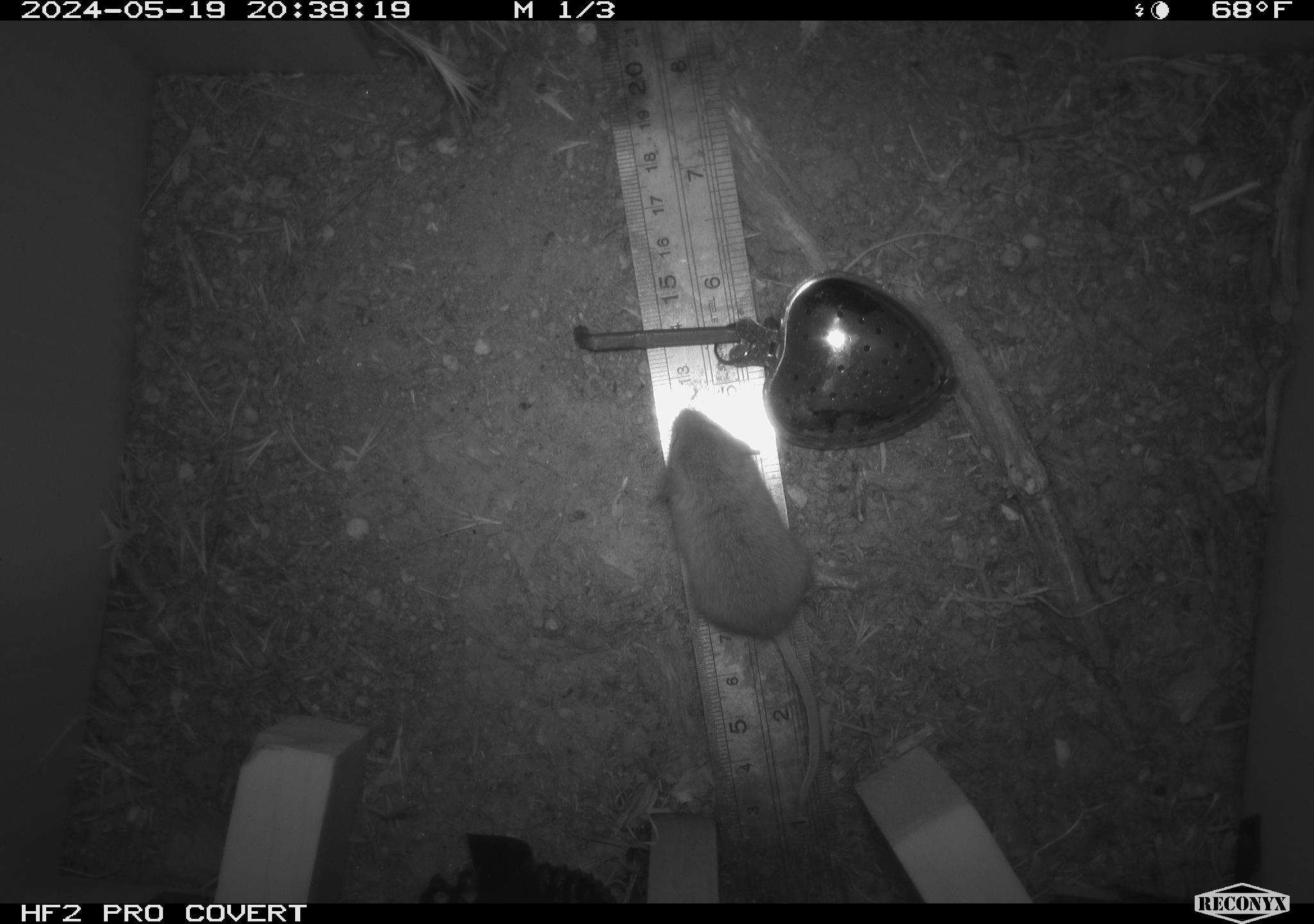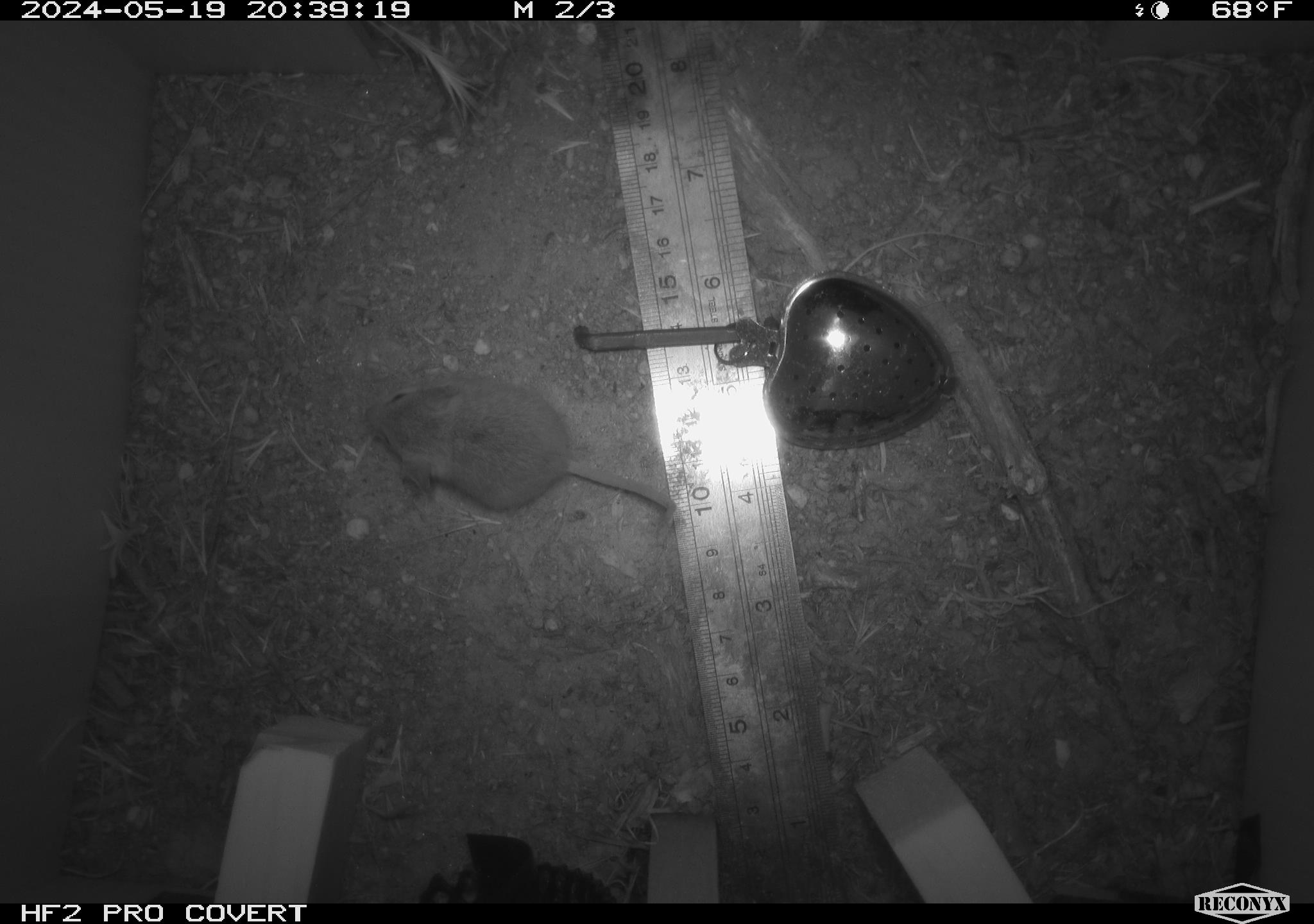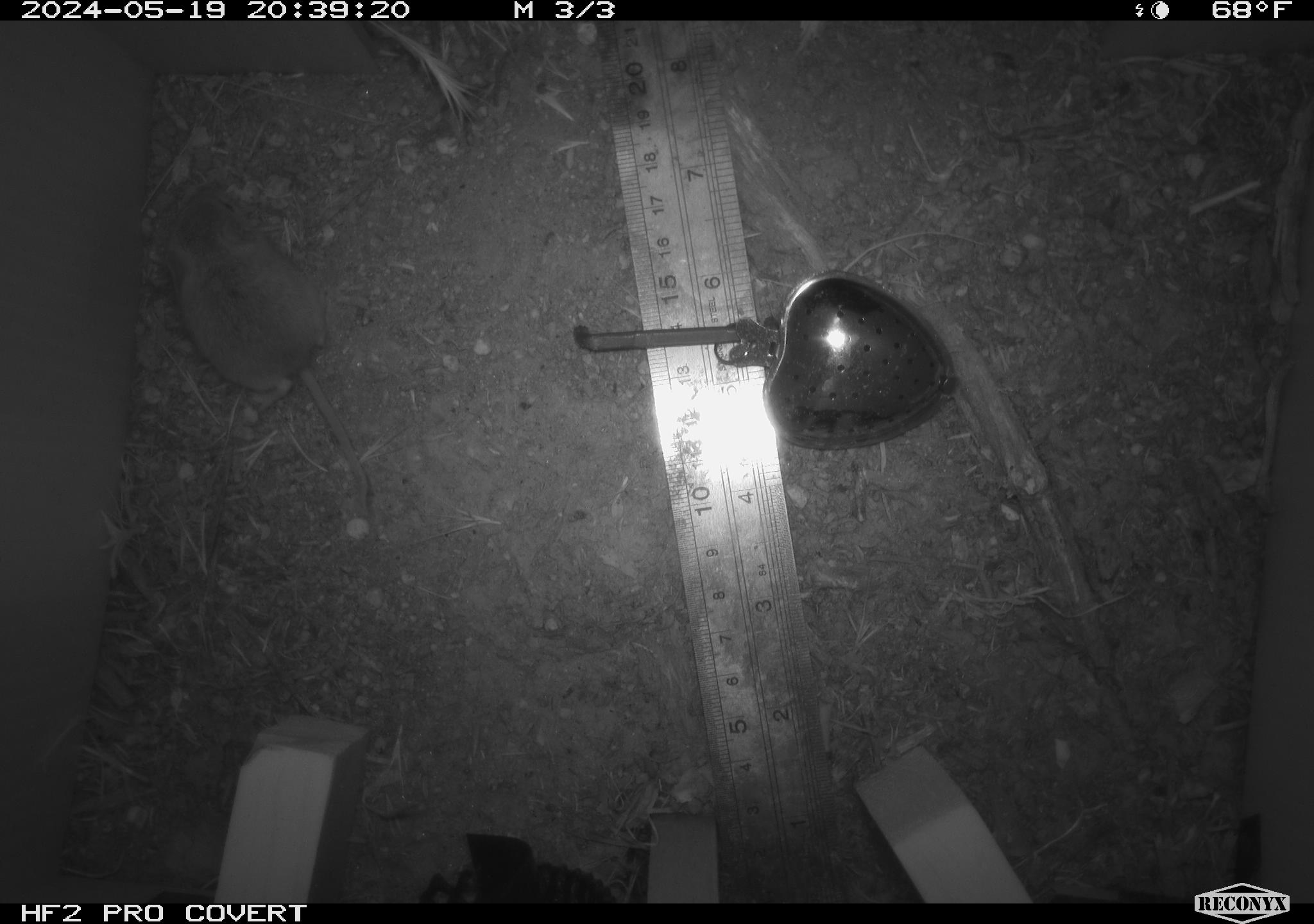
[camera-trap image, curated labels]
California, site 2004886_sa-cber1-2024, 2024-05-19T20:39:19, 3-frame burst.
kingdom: Animalia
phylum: Chordata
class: Mammalia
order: Rodentia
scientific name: Rodentia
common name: mouse species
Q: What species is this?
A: Mouse species (Rodentia).